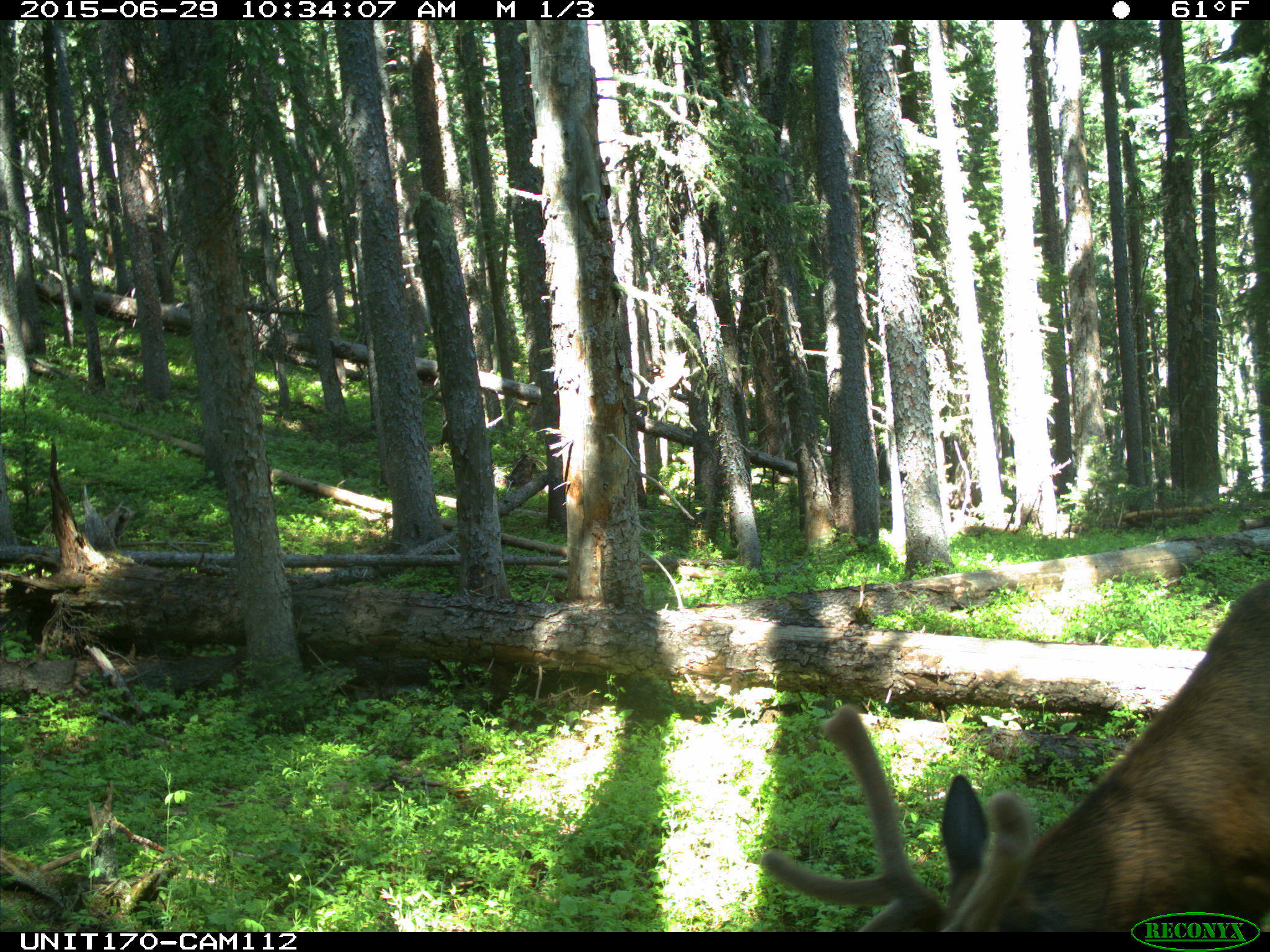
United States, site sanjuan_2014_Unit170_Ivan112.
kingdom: Animalia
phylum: Chordata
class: Mammalia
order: Artiodactyla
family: Cervidae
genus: Cervus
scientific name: Cervus elaphus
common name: red deer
Cervus elaphus (red deer).